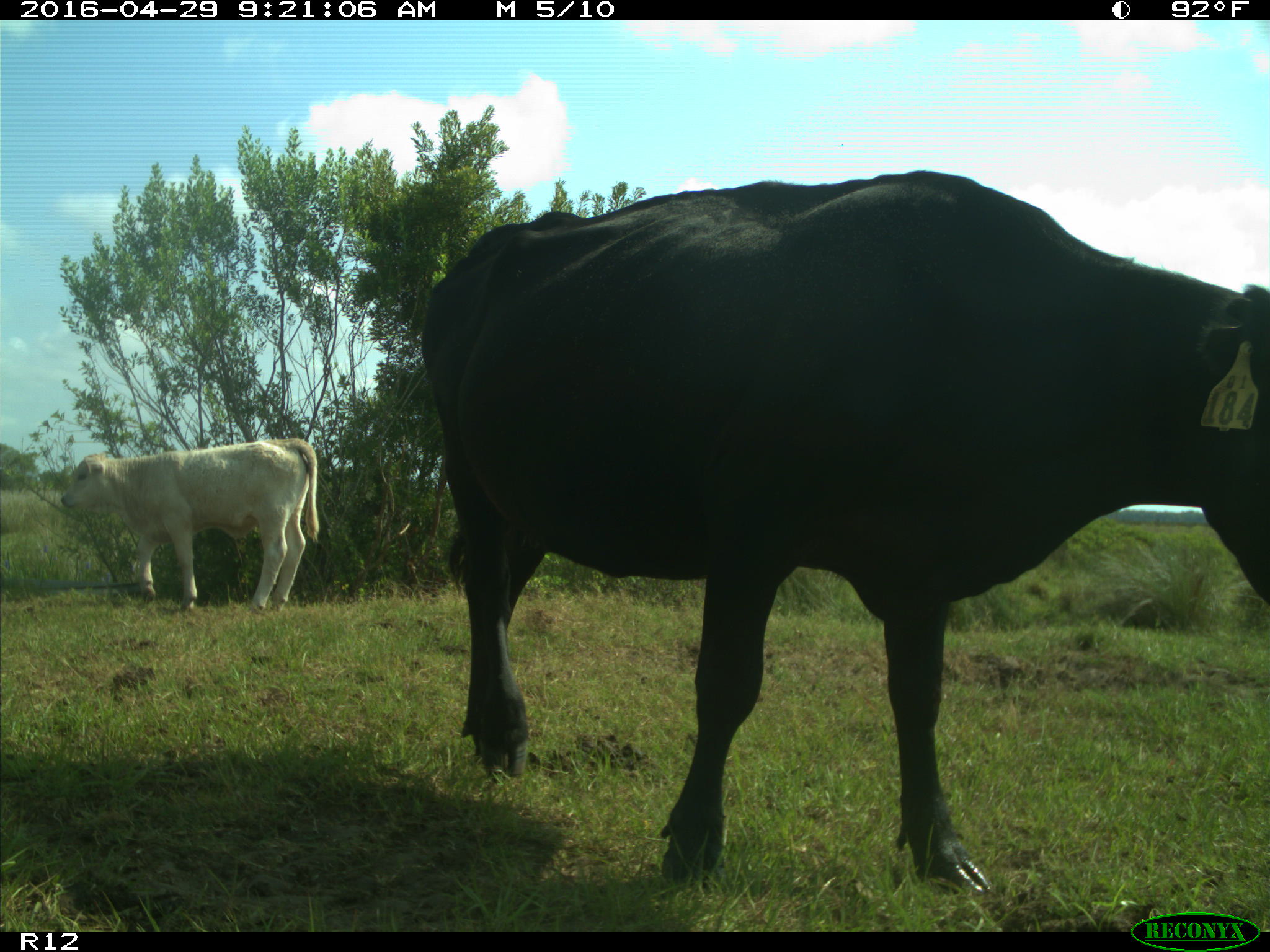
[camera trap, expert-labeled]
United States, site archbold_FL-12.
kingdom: Animalia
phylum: Chordata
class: Mammalia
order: Artiodactyla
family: Bovidae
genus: Bos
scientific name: Bos taurus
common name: domestic cow